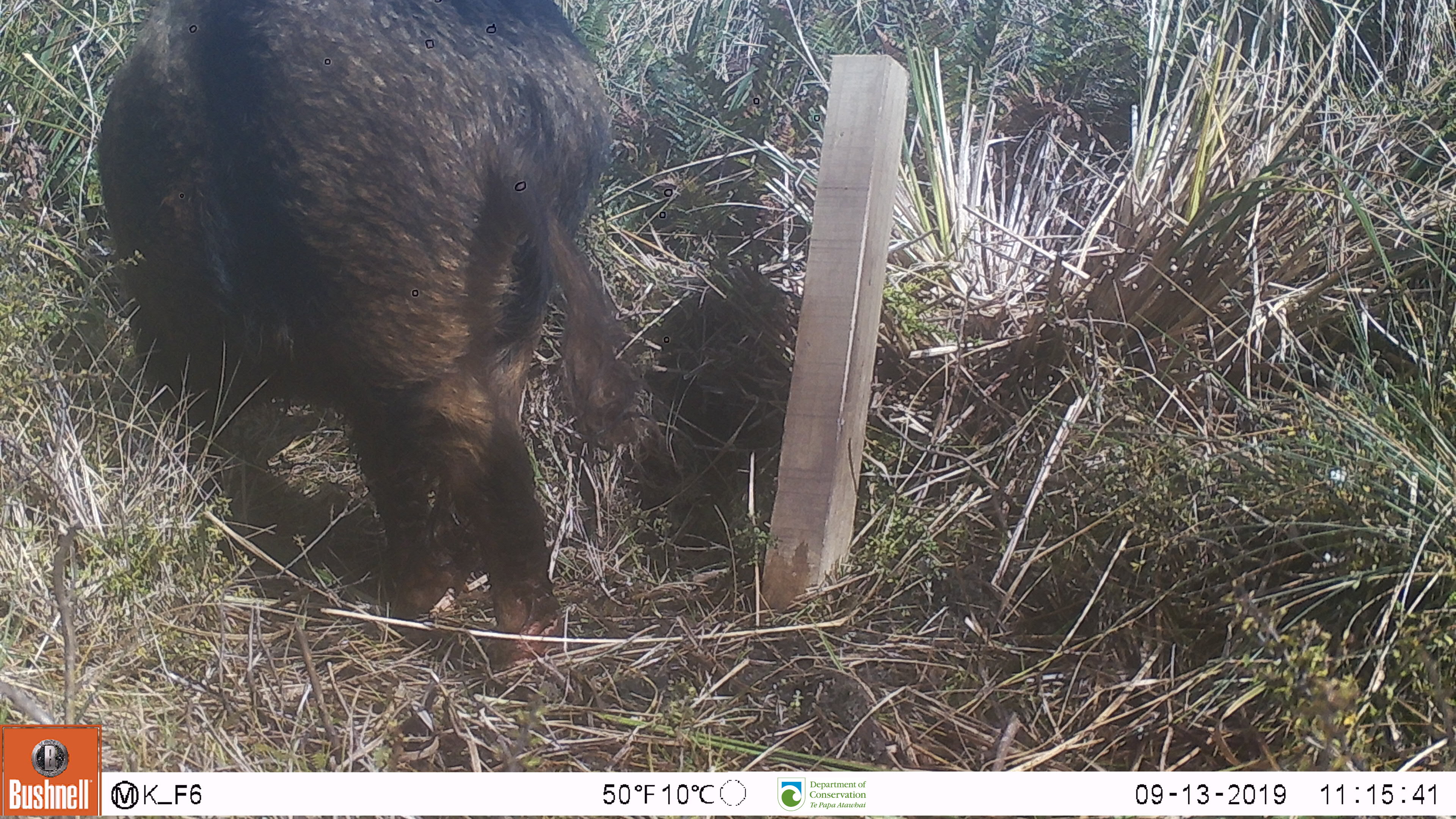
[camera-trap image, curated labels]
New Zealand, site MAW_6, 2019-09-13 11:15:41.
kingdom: Animalia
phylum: Chordata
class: Mammalia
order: Artiodactyla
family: Suidae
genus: Sus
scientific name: Sus scrofa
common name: pig